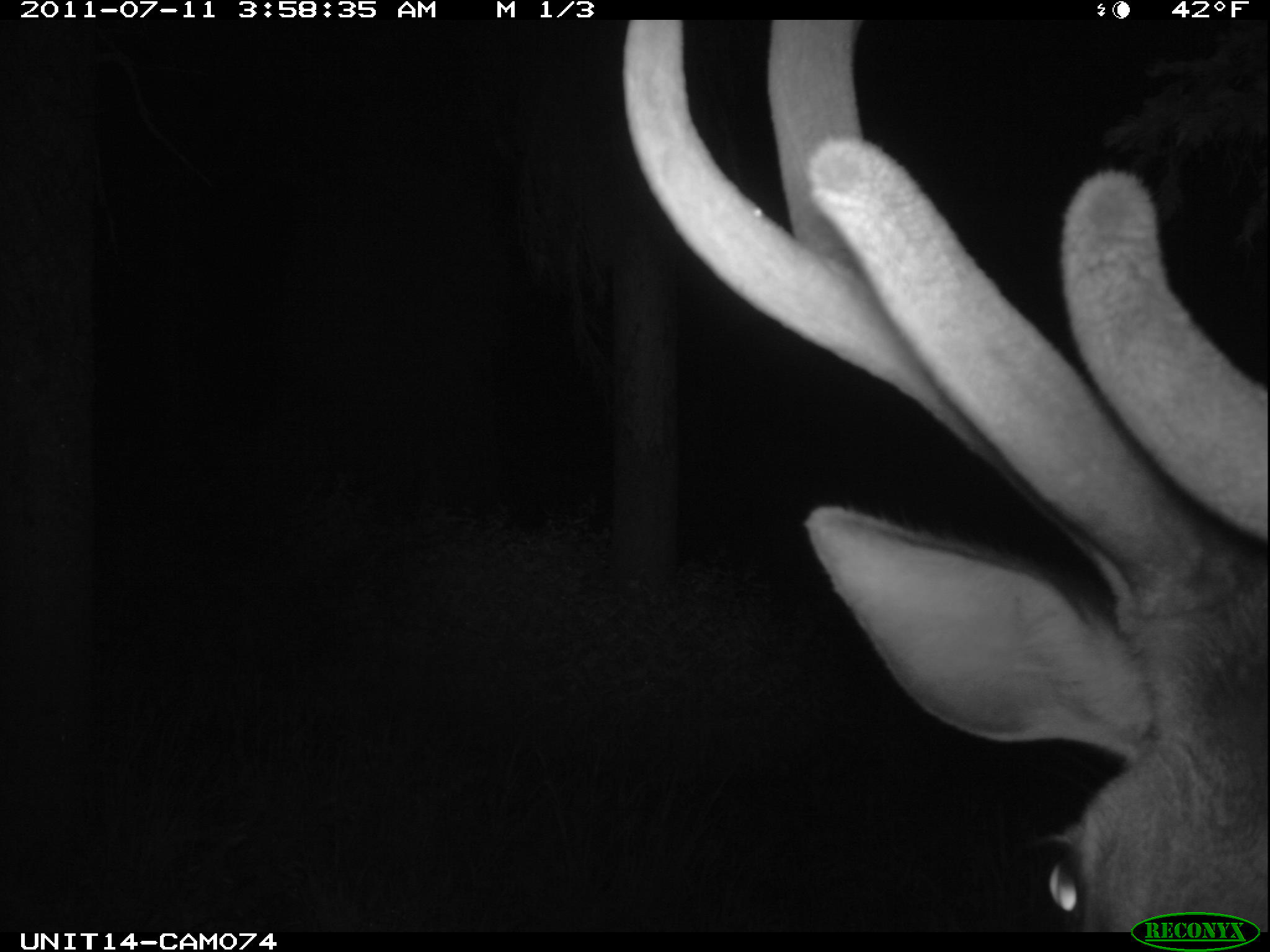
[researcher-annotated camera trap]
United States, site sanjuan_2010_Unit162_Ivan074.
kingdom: Animalia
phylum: Chordata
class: Mammalia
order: Artiodactyla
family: Cervidae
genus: Cervus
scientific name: Cervus elaphus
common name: red deer